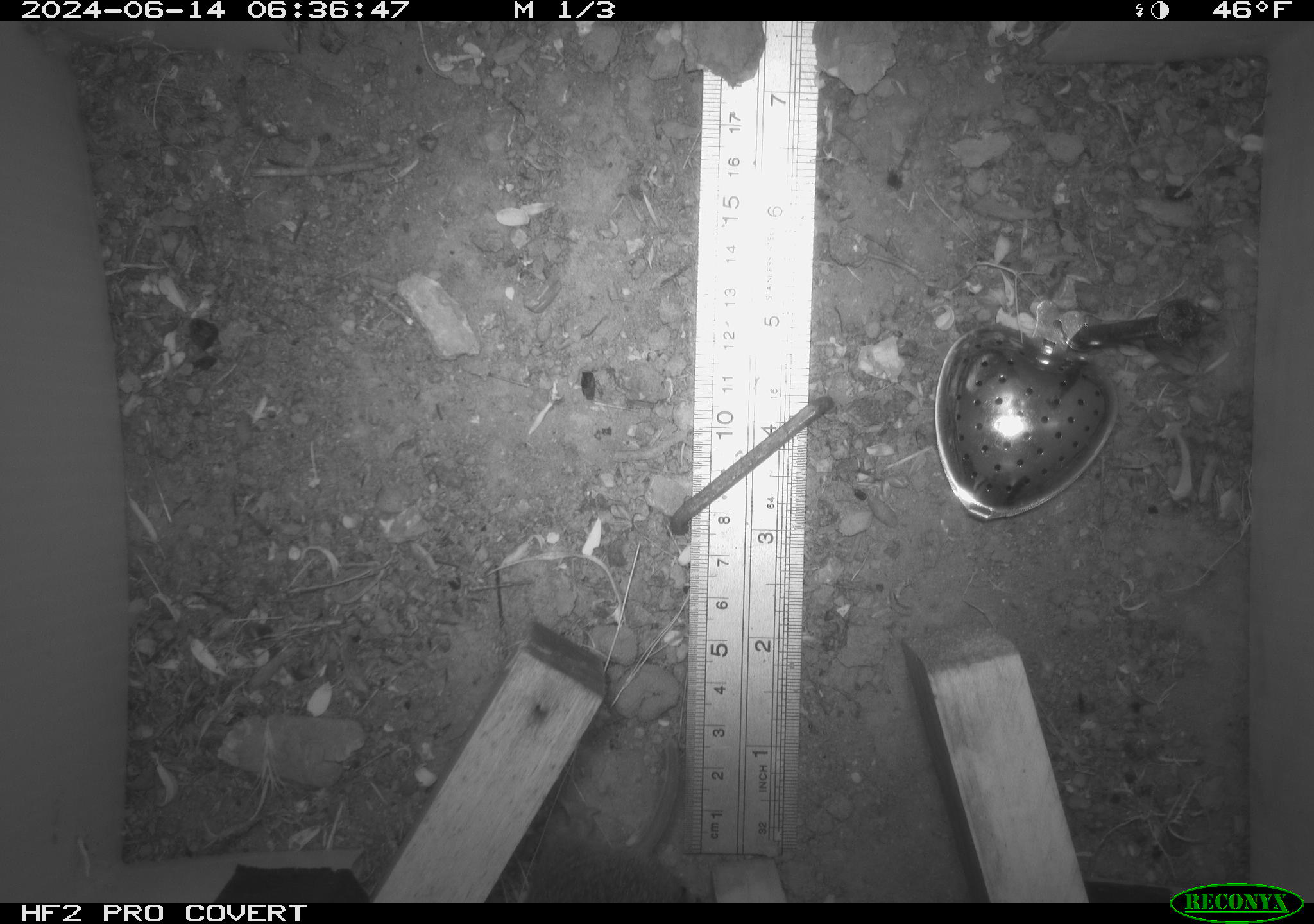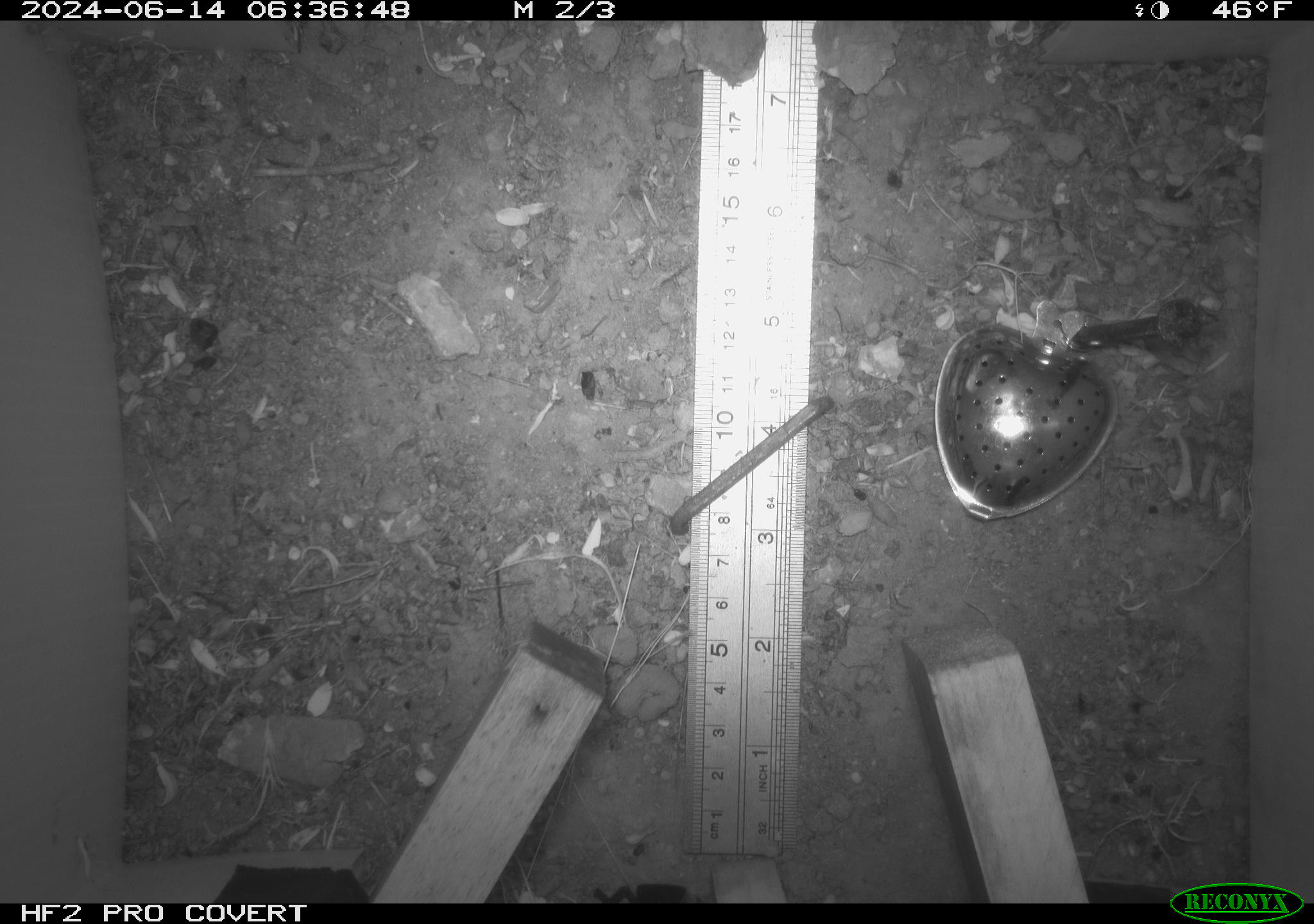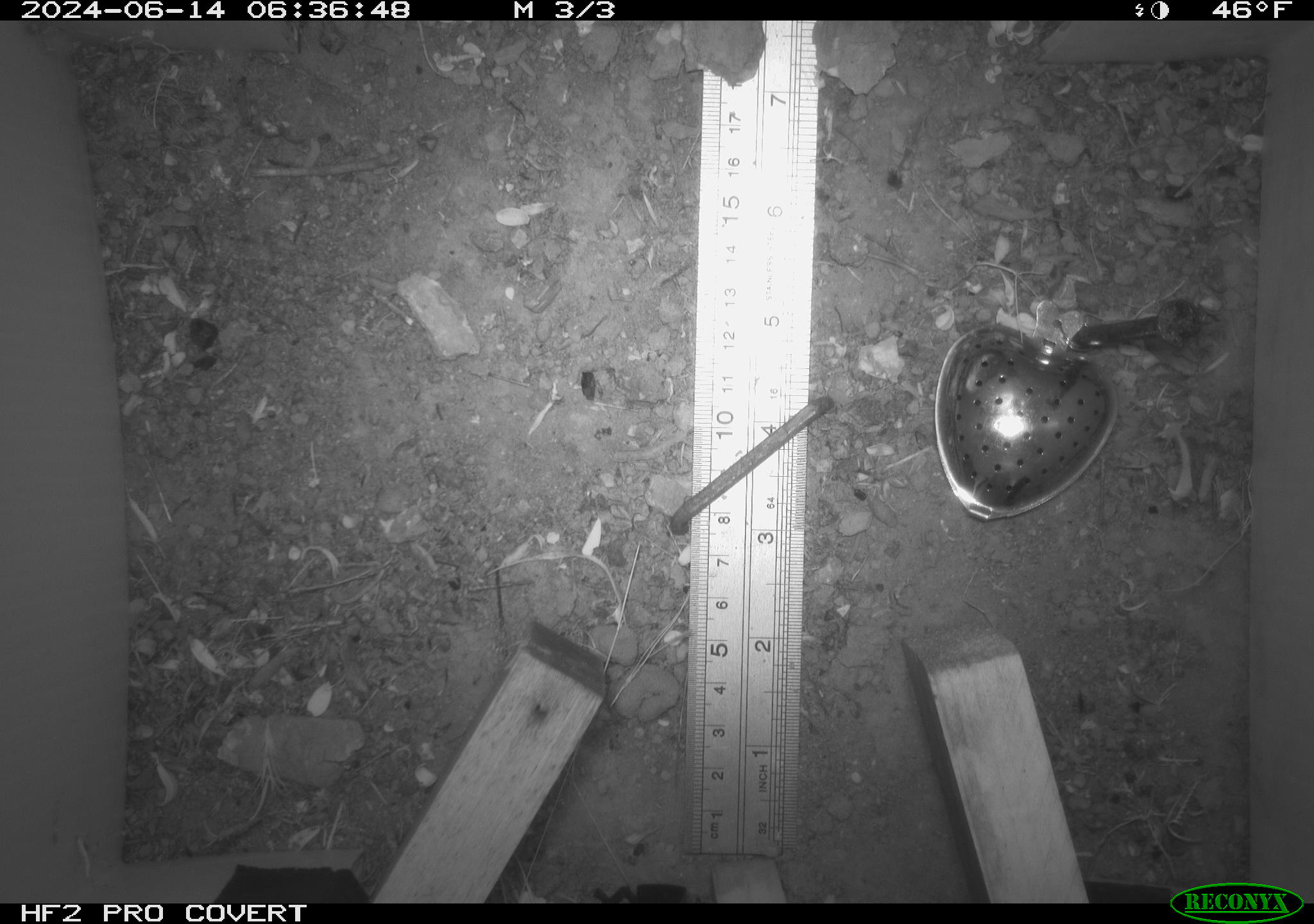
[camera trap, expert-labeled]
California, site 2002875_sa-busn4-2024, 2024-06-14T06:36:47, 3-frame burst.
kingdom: Animalia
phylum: Chordata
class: Mammalia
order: Rodentia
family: Cricetidae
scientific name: Arvicolinae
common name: voles, lemmings, and muskrats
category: arvicolinae subfamily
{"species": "arvicolinae subfamily (voles, lemmings, and muskrats) (Arvicolinae)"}